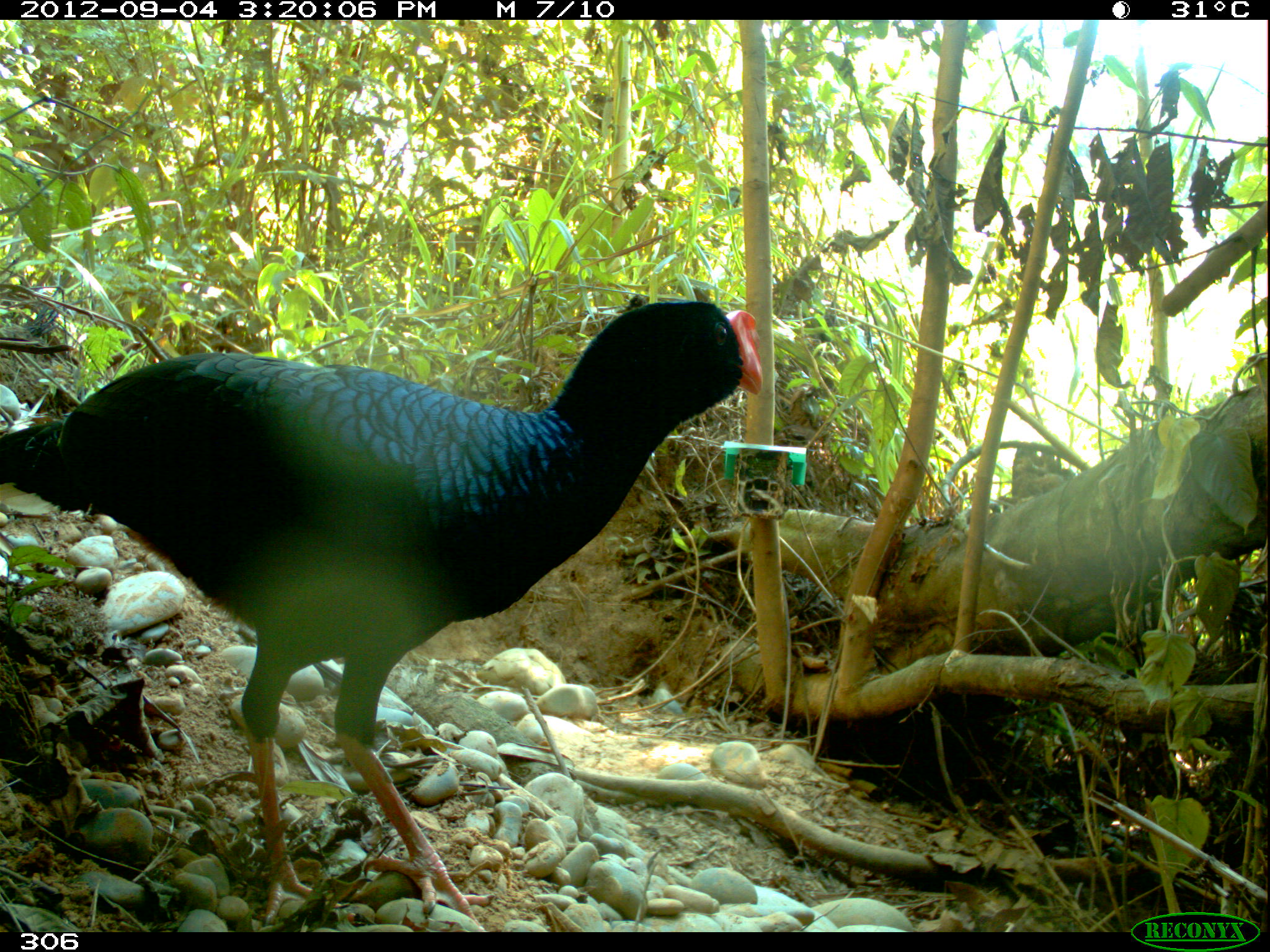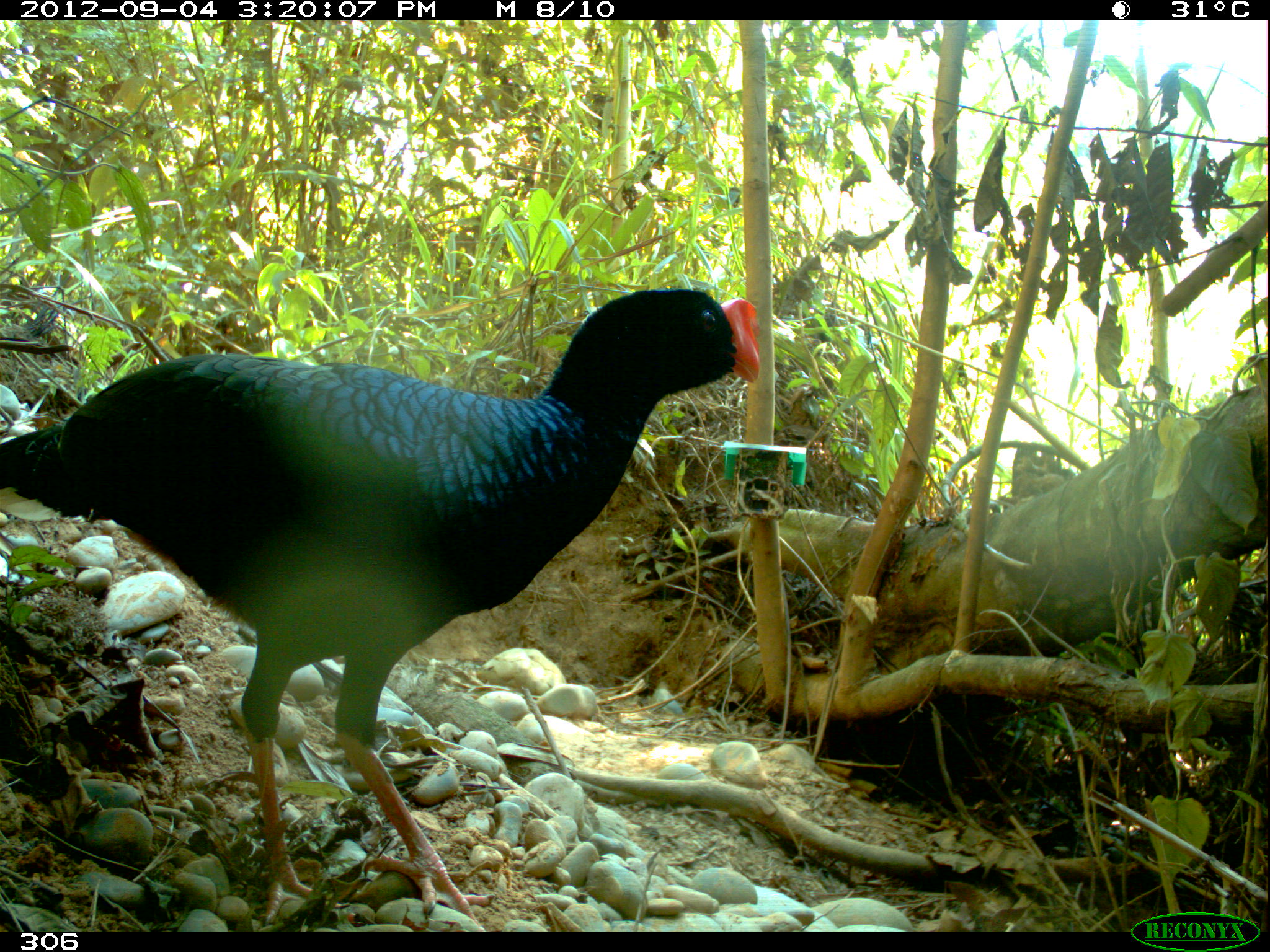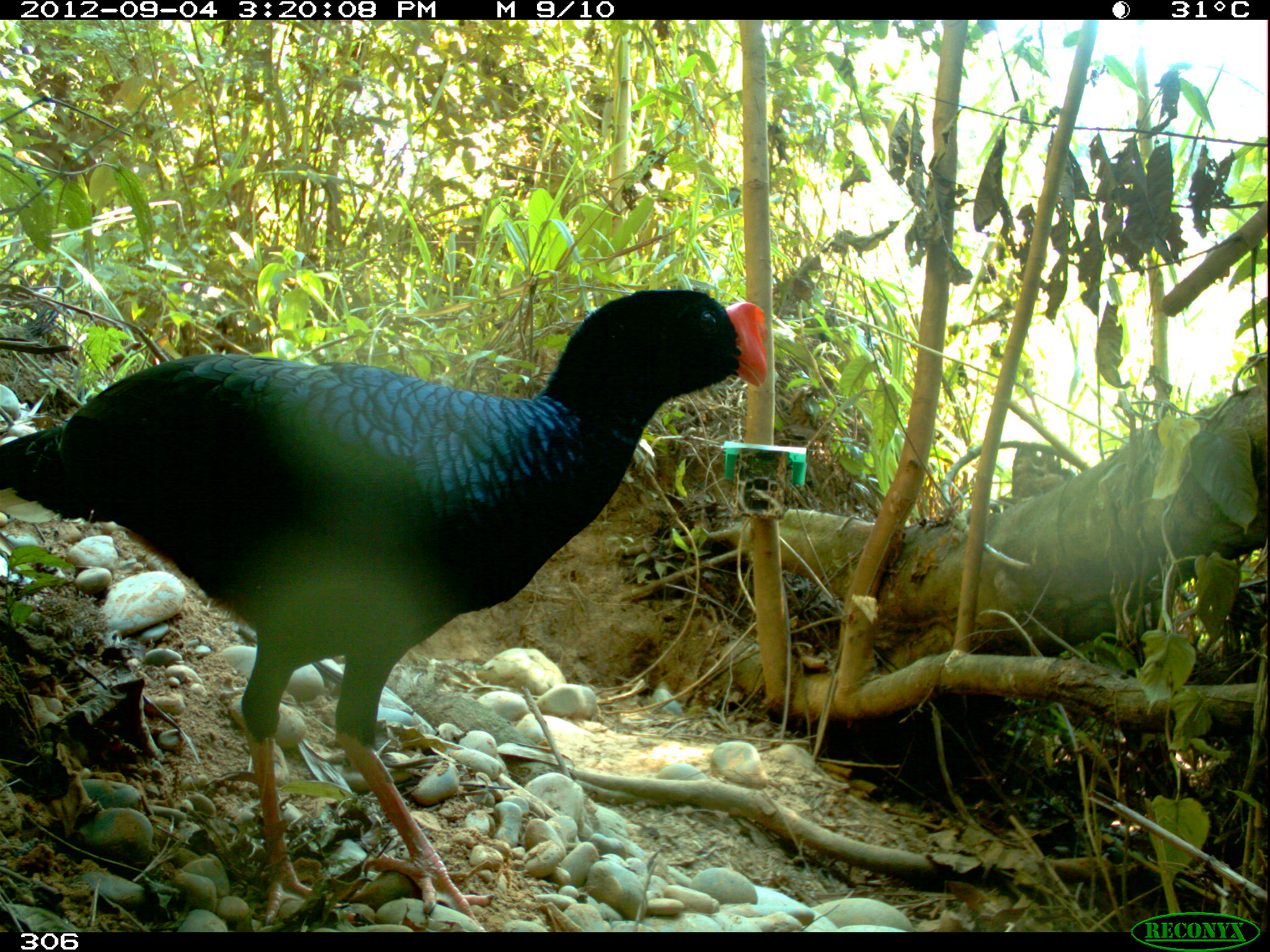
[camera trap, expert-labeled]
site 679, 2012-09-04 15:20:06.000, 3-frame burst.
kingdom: Animalia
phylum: Chordata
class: Aves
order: Galliformes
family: Cracidae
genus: Mitu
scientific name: Mitu tuberosum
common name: razor-billed curassow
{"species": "Mitu tuberosum (razor-billed curassow)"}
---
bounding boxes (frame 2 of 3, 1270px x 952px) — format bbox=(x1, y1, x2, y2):
mitu tuberosum: bbox=(0, 286, 760, 932)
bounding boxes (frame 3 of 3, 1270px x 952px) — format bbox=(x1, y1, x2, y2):
mitu tuberosum: bbox=(0, 288, 766, 931)